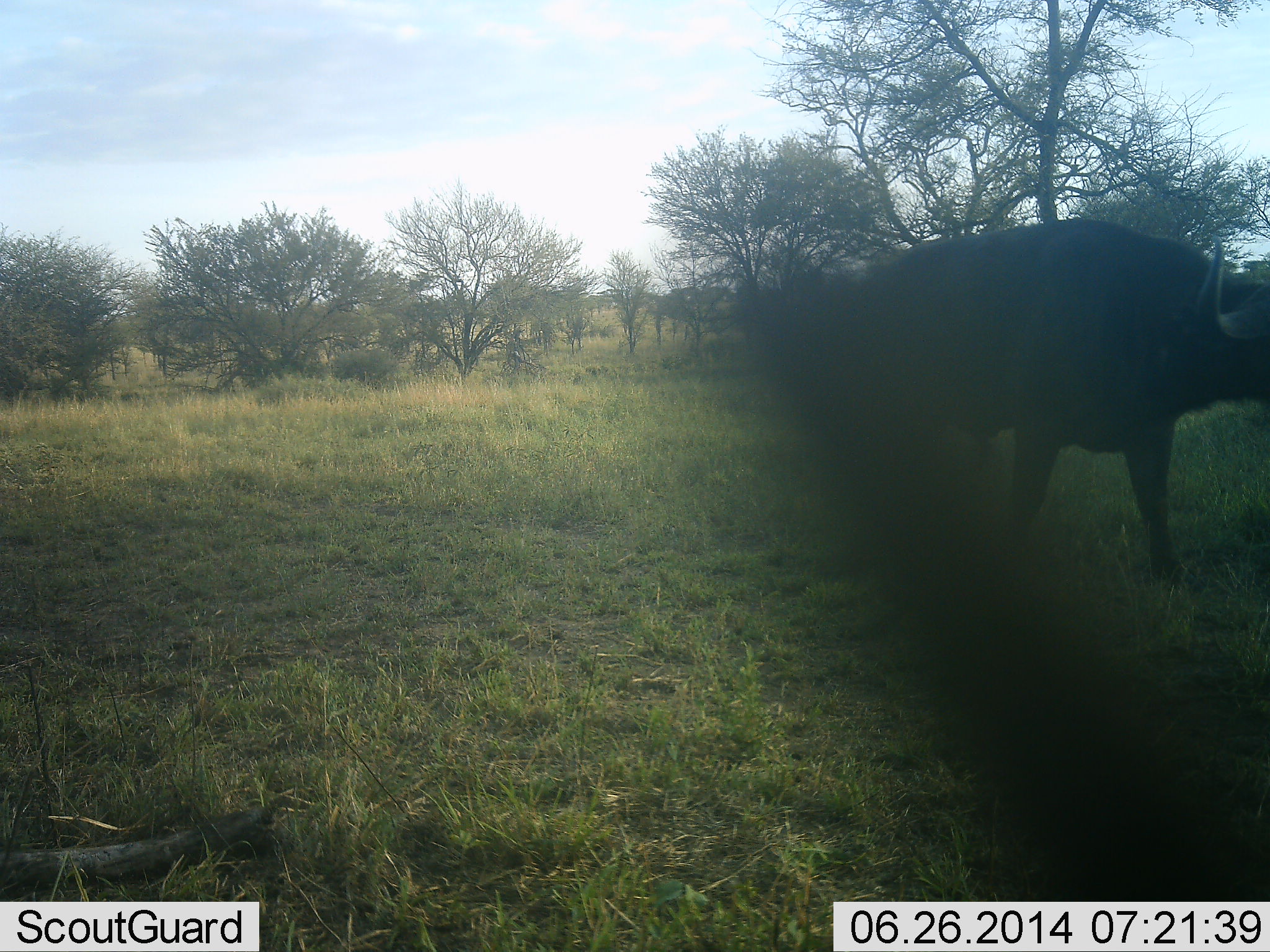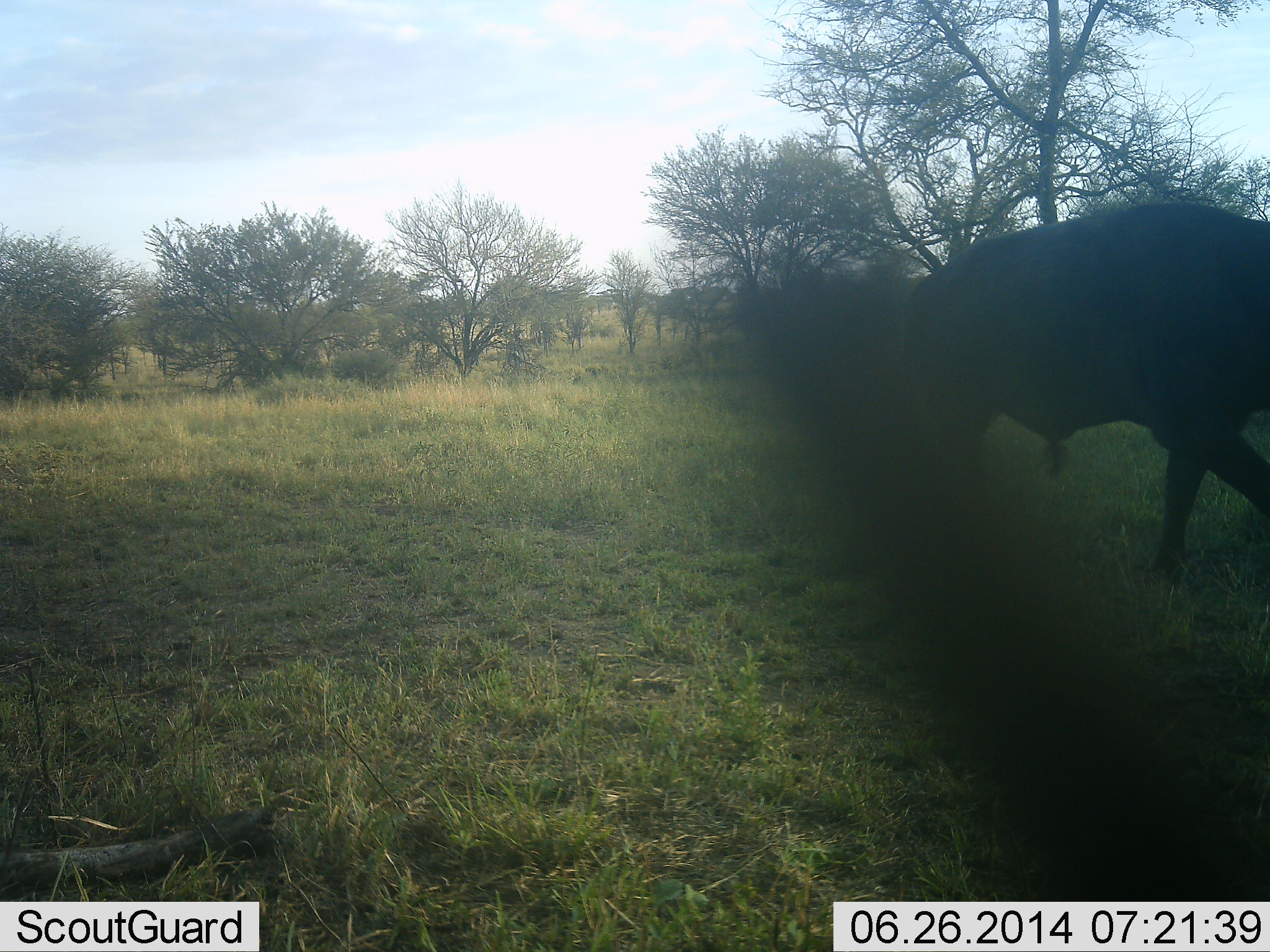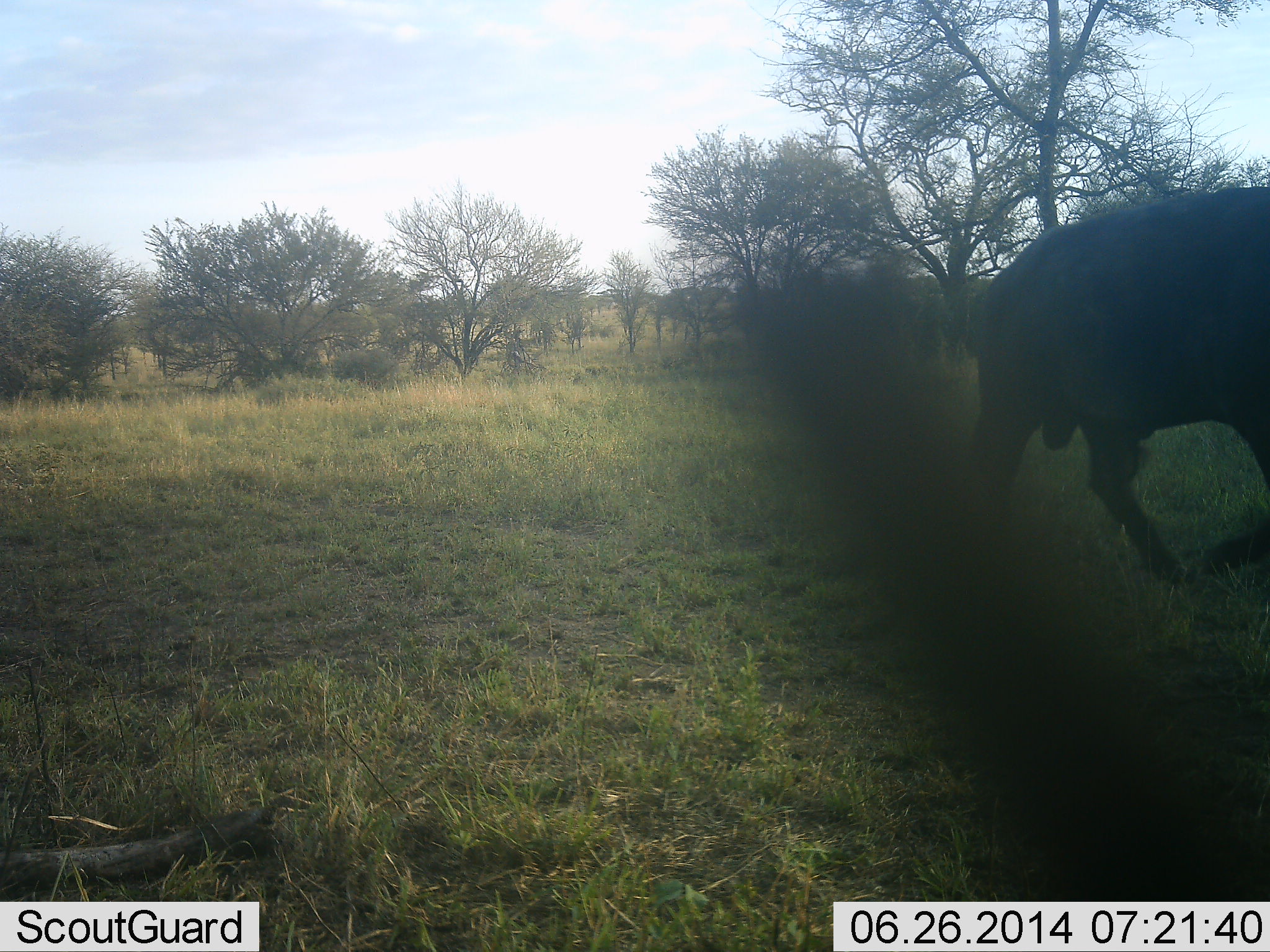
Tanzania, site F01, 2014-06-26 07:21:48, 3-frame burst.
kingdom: Animalia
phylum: Chordata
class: Mammalia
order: Artiodactyla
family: Bovidae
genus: Syncerus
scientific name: Syncerus caffer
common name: cape buffalo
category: buffalo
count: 1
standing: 10%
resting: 0%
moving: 90%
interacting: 0%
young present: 0%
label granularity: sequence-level